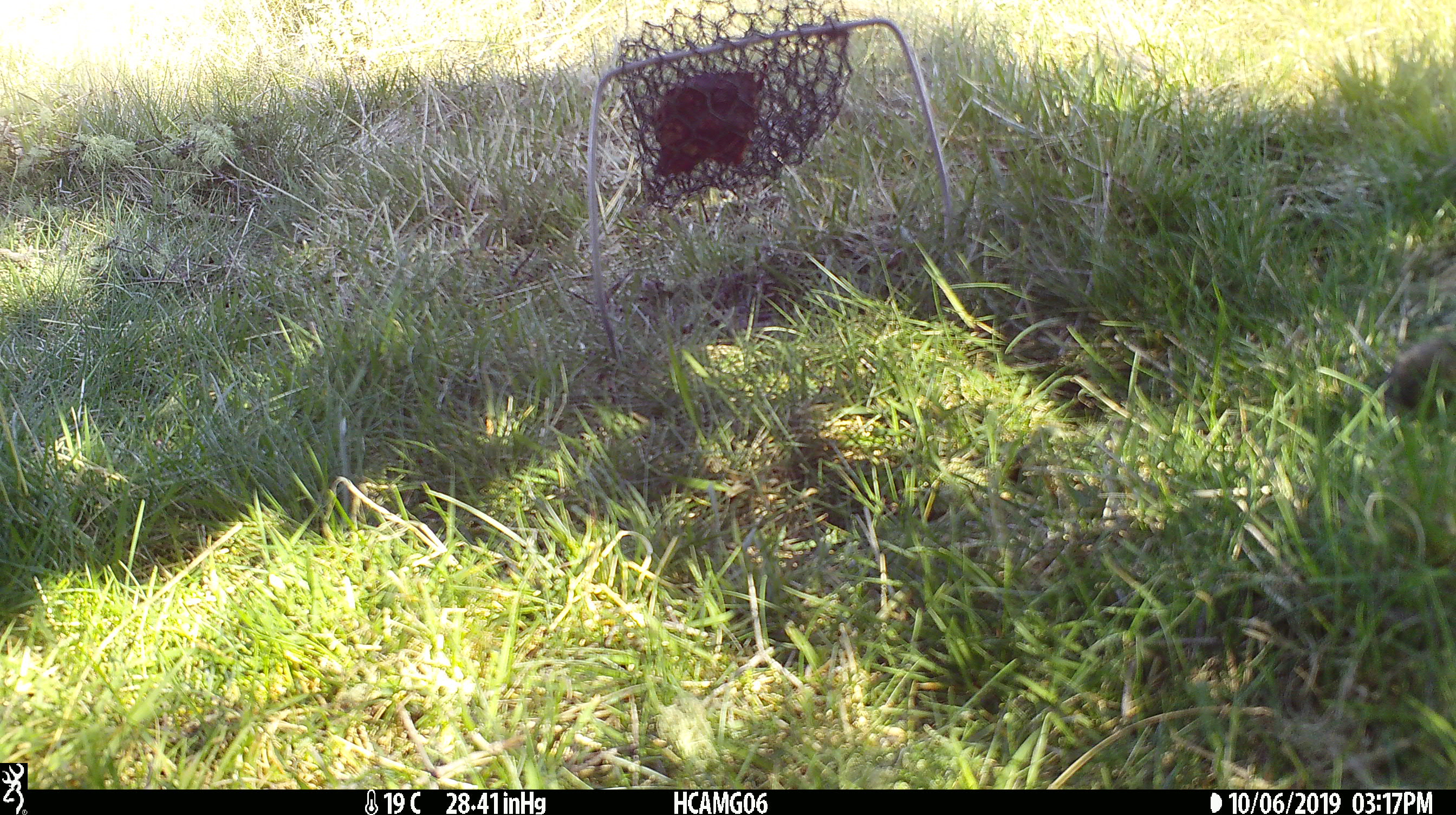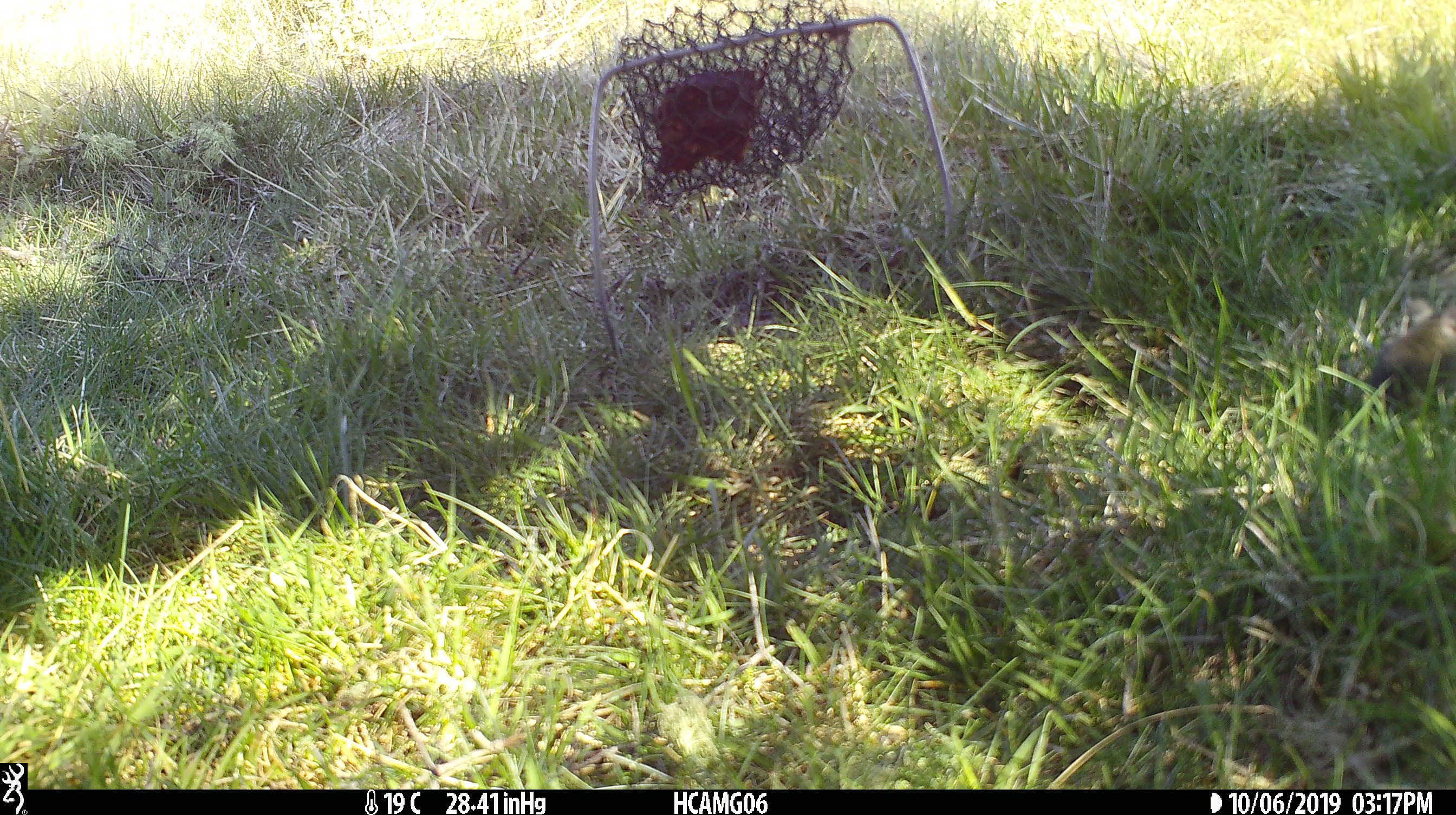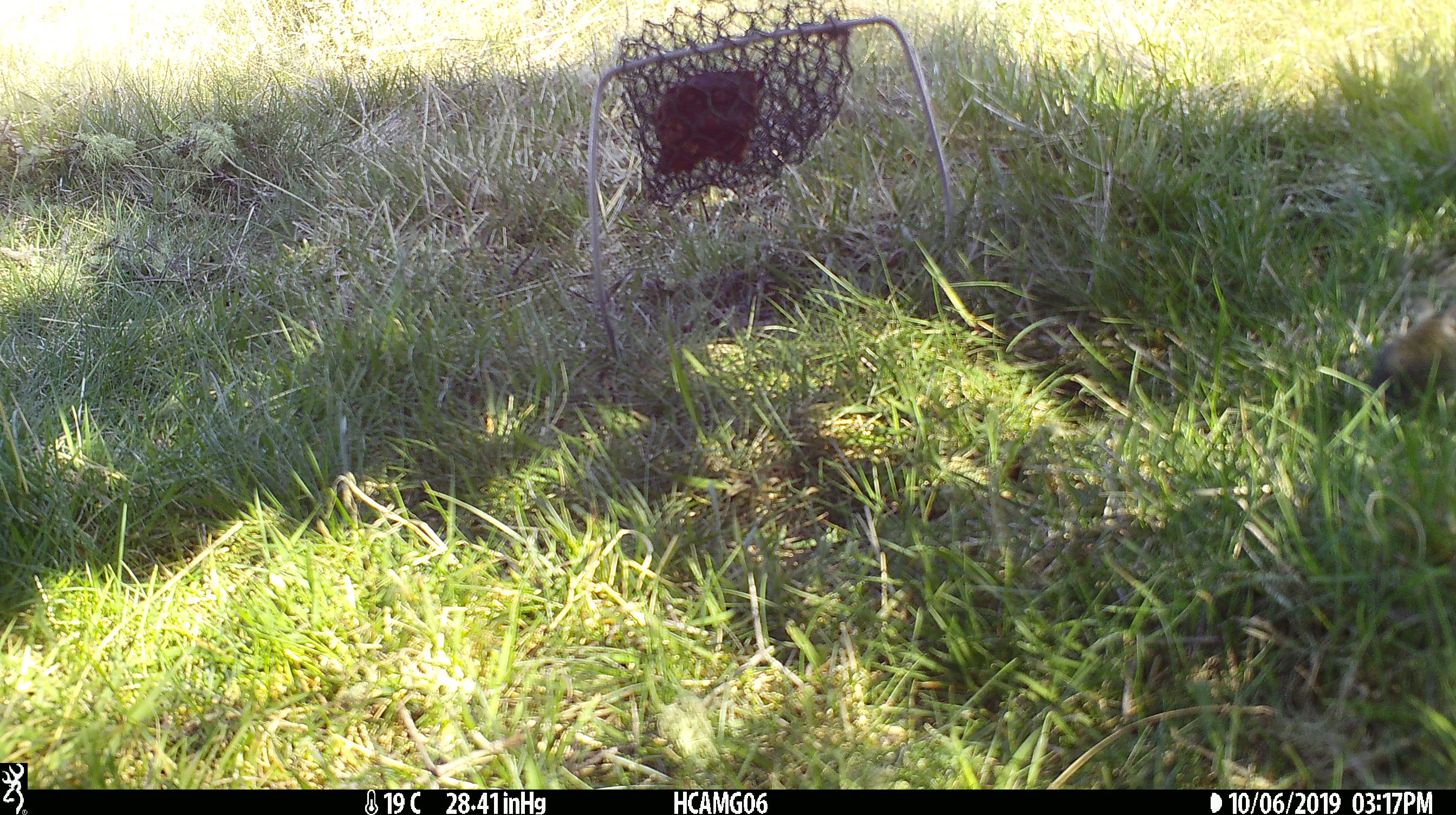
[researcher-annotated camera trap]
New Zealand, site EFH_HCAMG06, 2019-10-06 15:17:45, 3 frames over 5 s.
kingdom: Animalia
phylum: Chordata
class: Mammalia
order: Rodentia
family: Muridae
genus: Mus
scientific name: Mus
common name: mouse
Mouse (Mus).